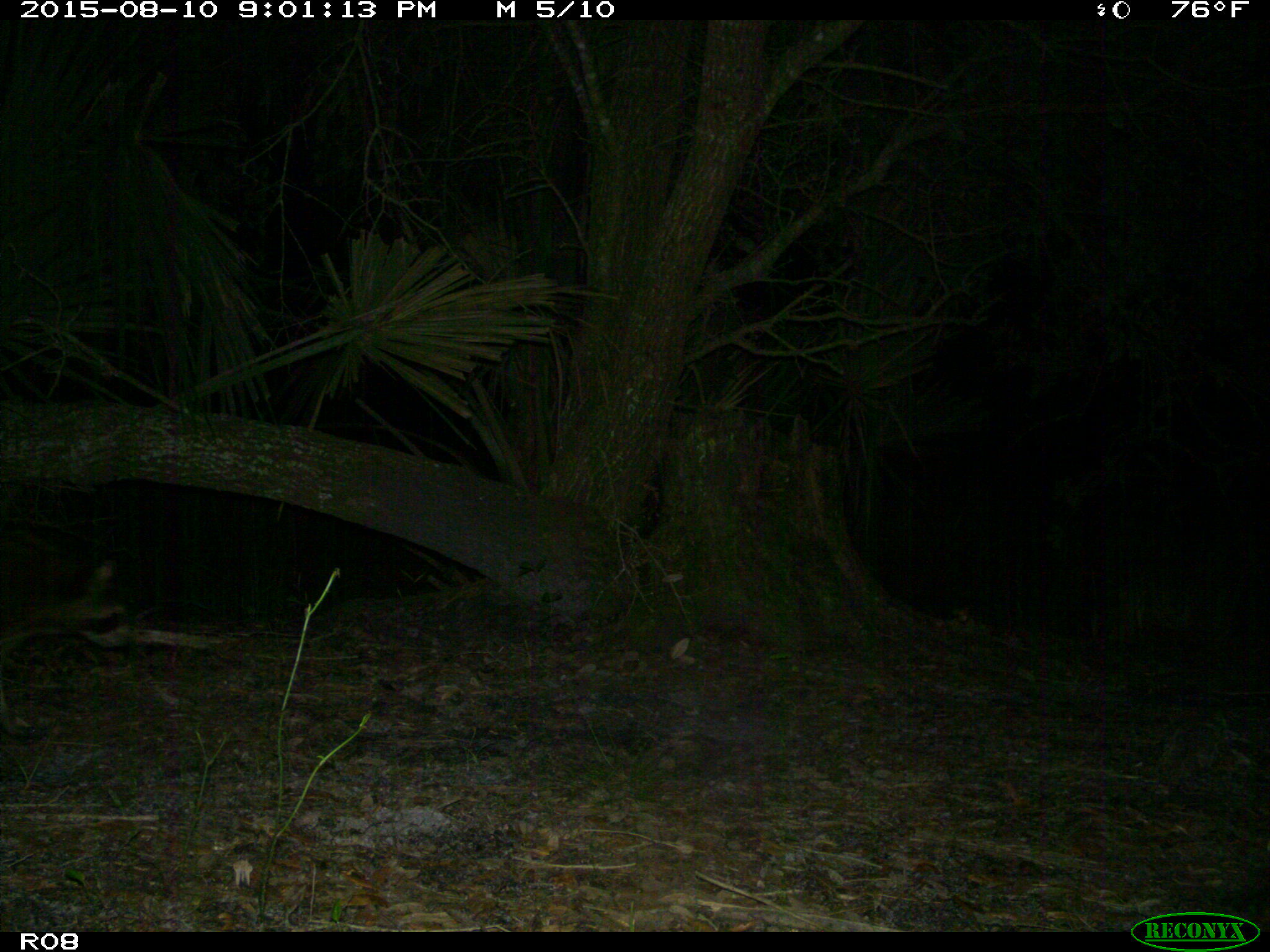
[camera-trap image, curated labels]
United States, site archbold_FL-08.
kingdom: Animalia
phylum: Chordata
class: Mammalia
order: Carnivora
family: Procyonidae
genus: Procyon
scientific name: Procyon lotor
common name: common raccoon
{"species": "Procyon lotor (common raccoon)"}